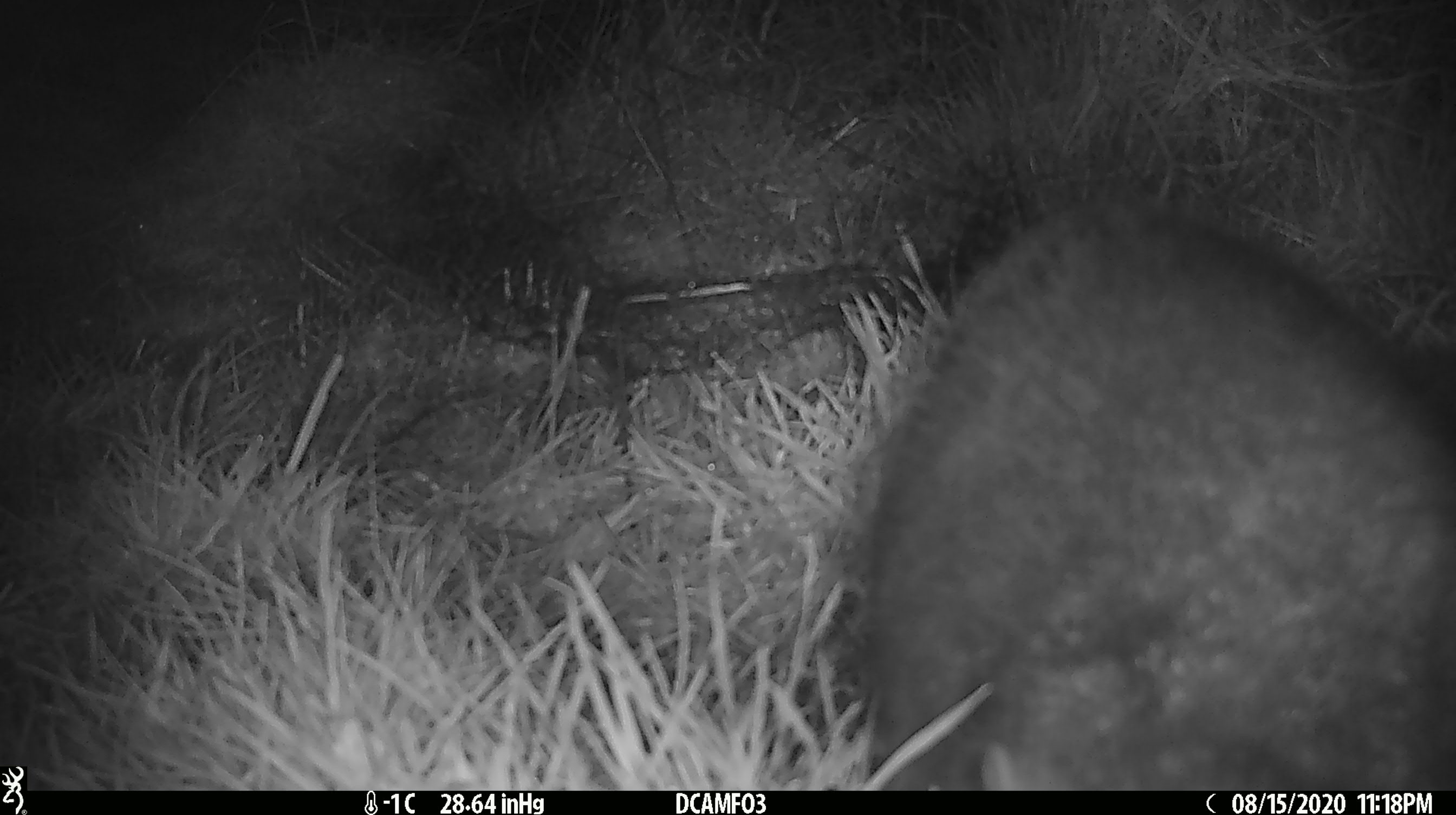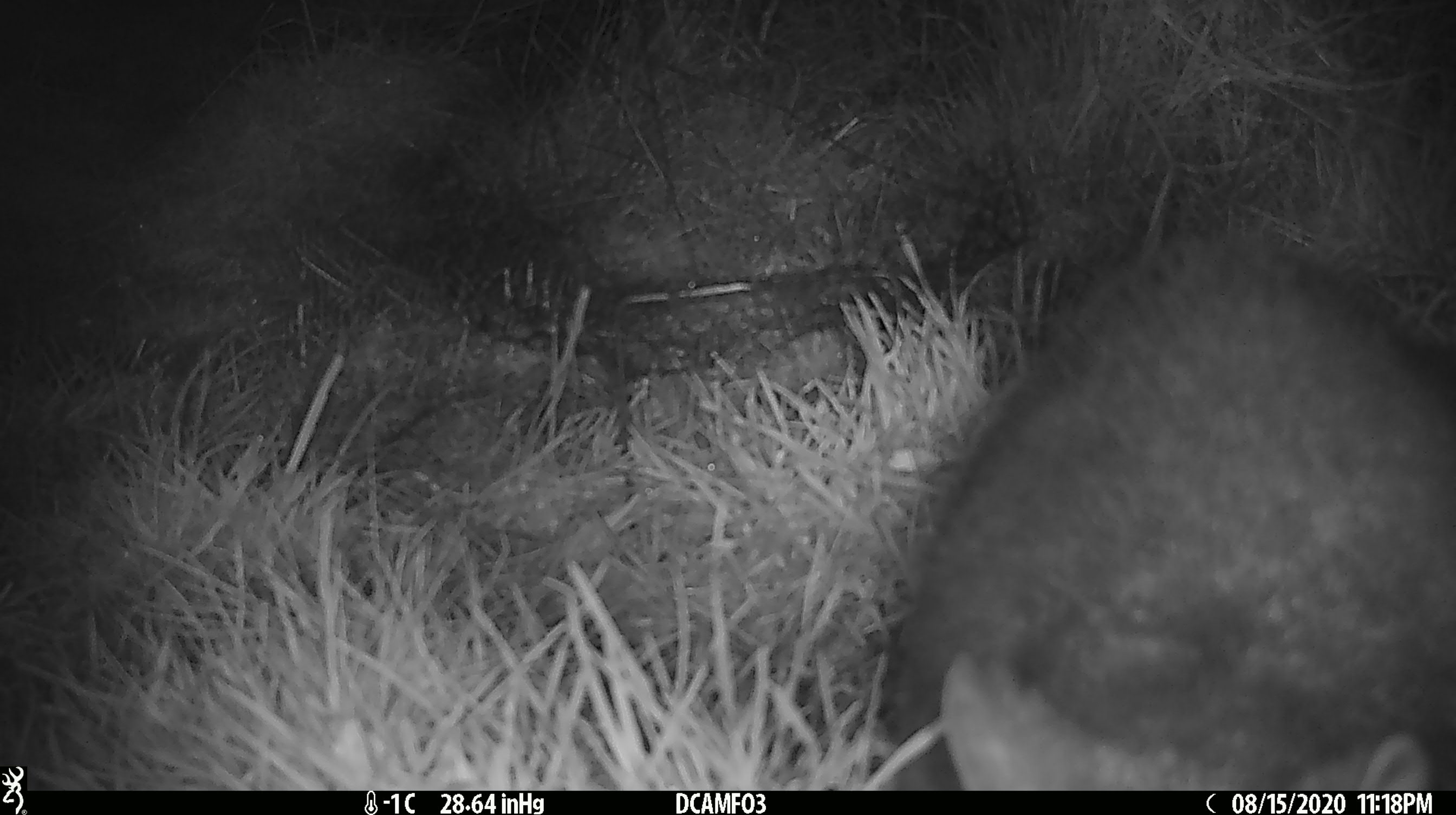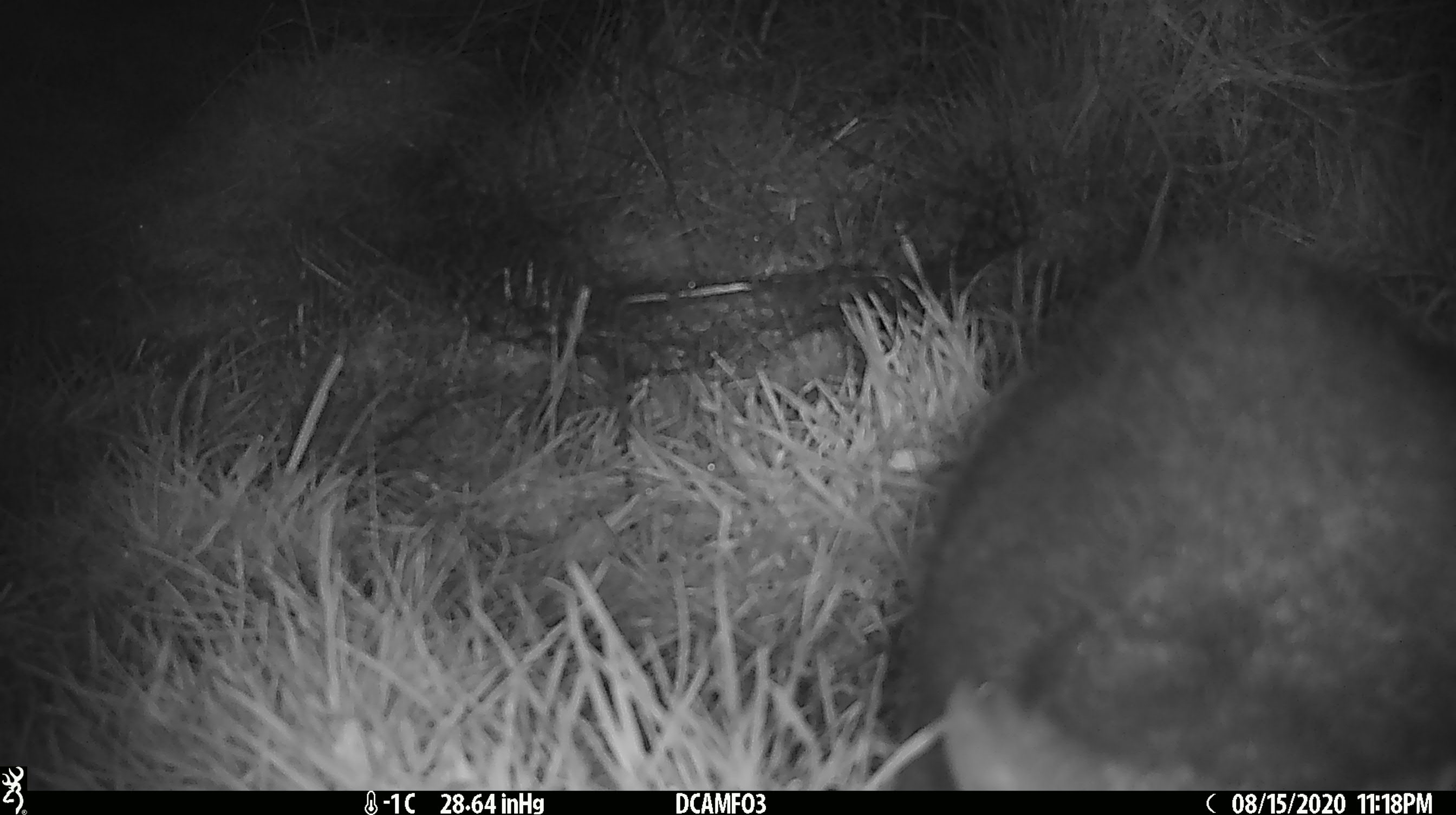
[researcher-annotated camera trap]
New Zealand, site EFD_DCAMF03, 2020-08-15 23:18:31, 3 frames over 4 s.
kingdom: Animalia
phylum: Chordata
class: Mammalia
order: Diprotodontia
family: Phalangeridae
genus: Trichosurus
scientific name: Trichosurus vulpecula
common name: common brushtail possum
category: possum